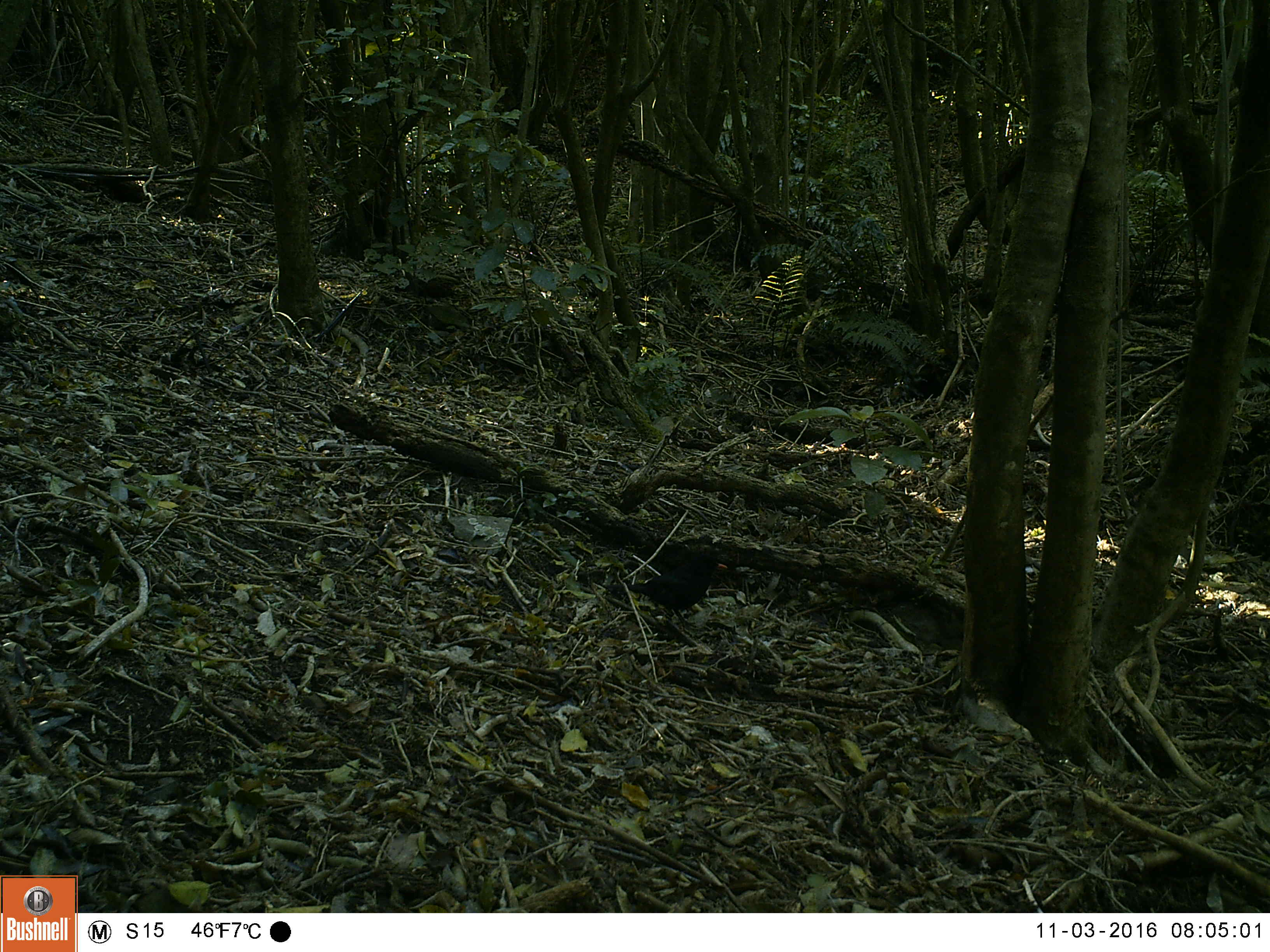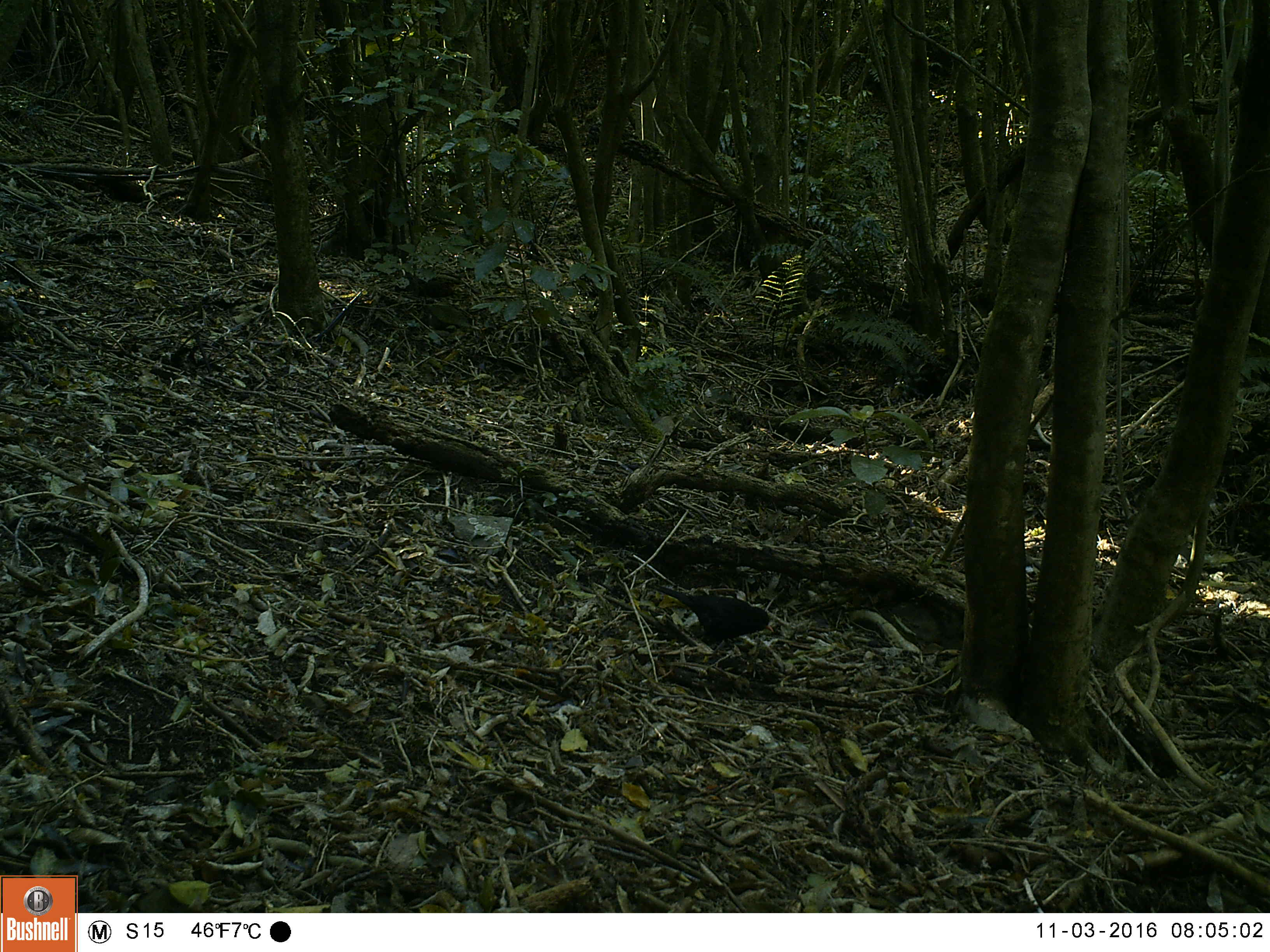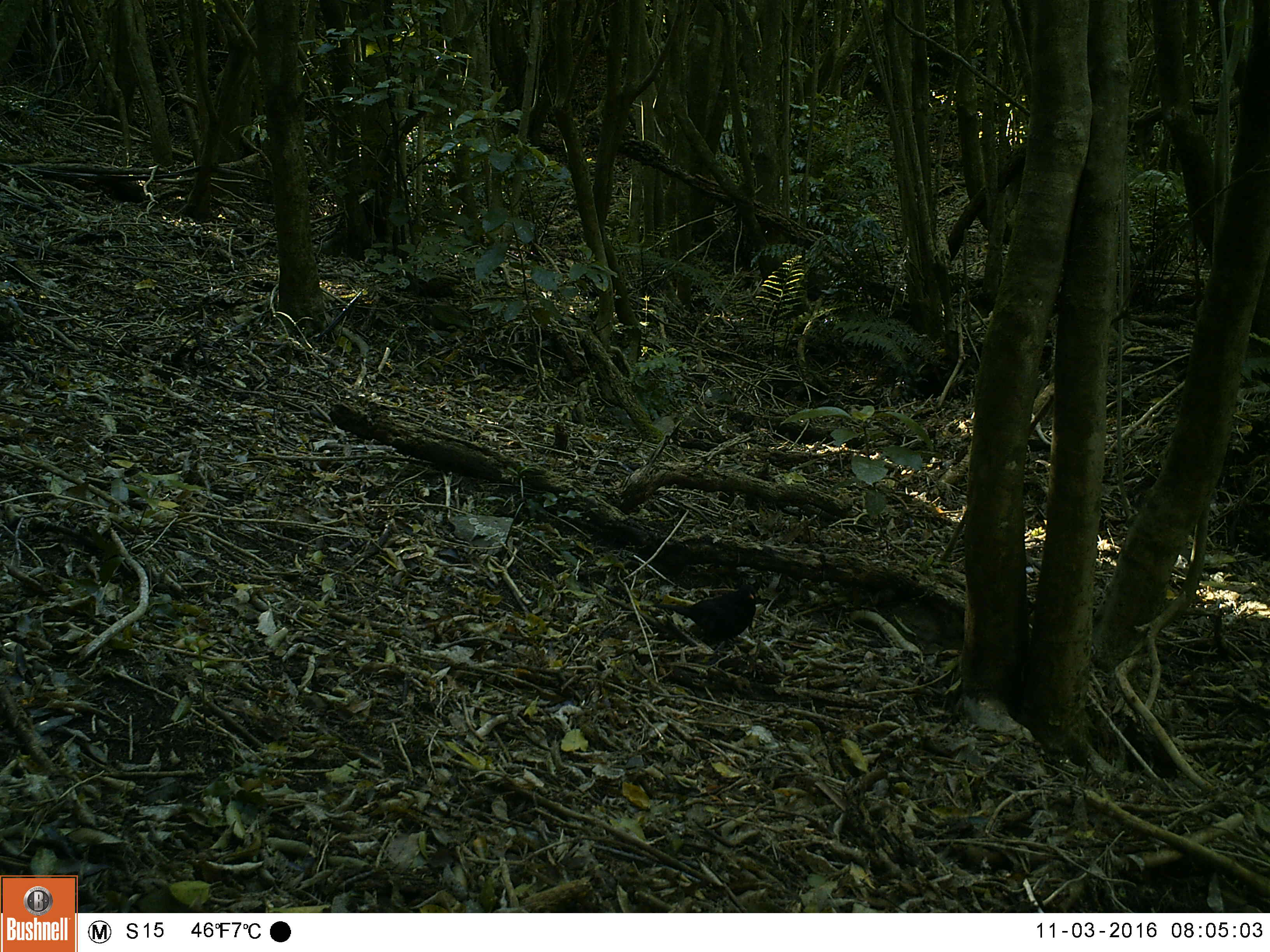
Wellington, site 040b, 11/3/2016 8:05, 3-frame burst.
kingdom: Animalia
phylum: Chordata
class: Aves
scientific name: Aves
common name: bird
Bird (Aves).